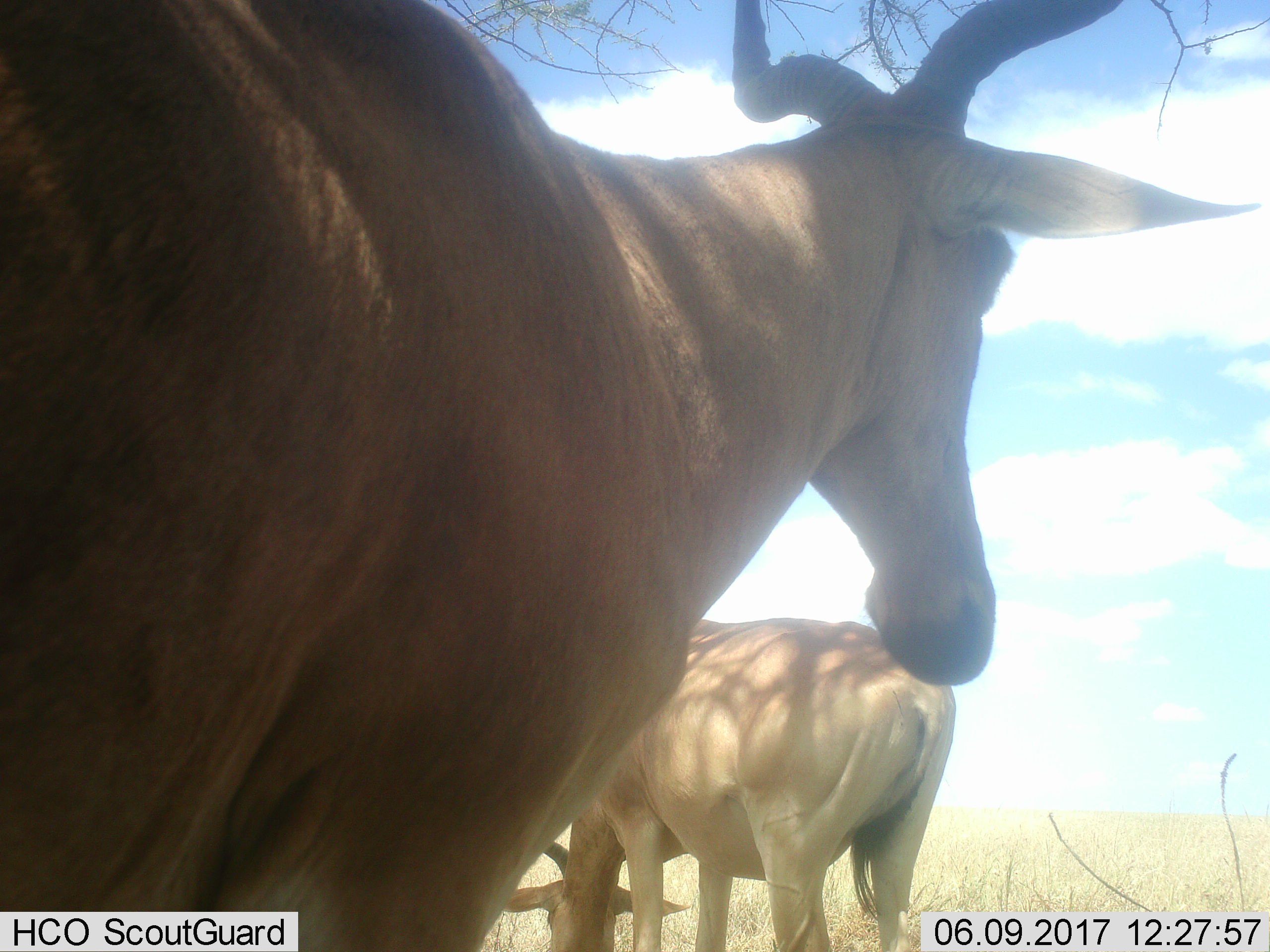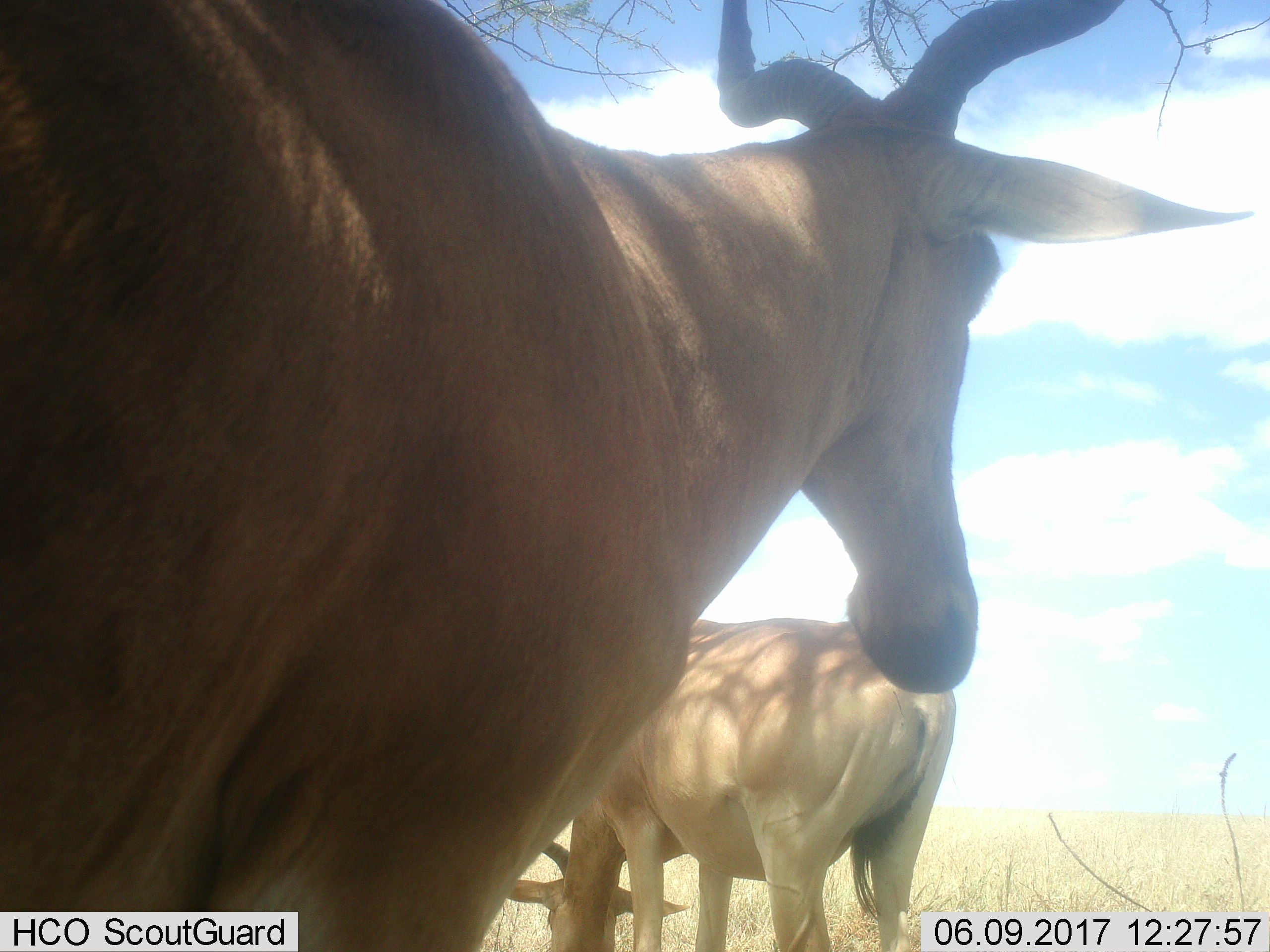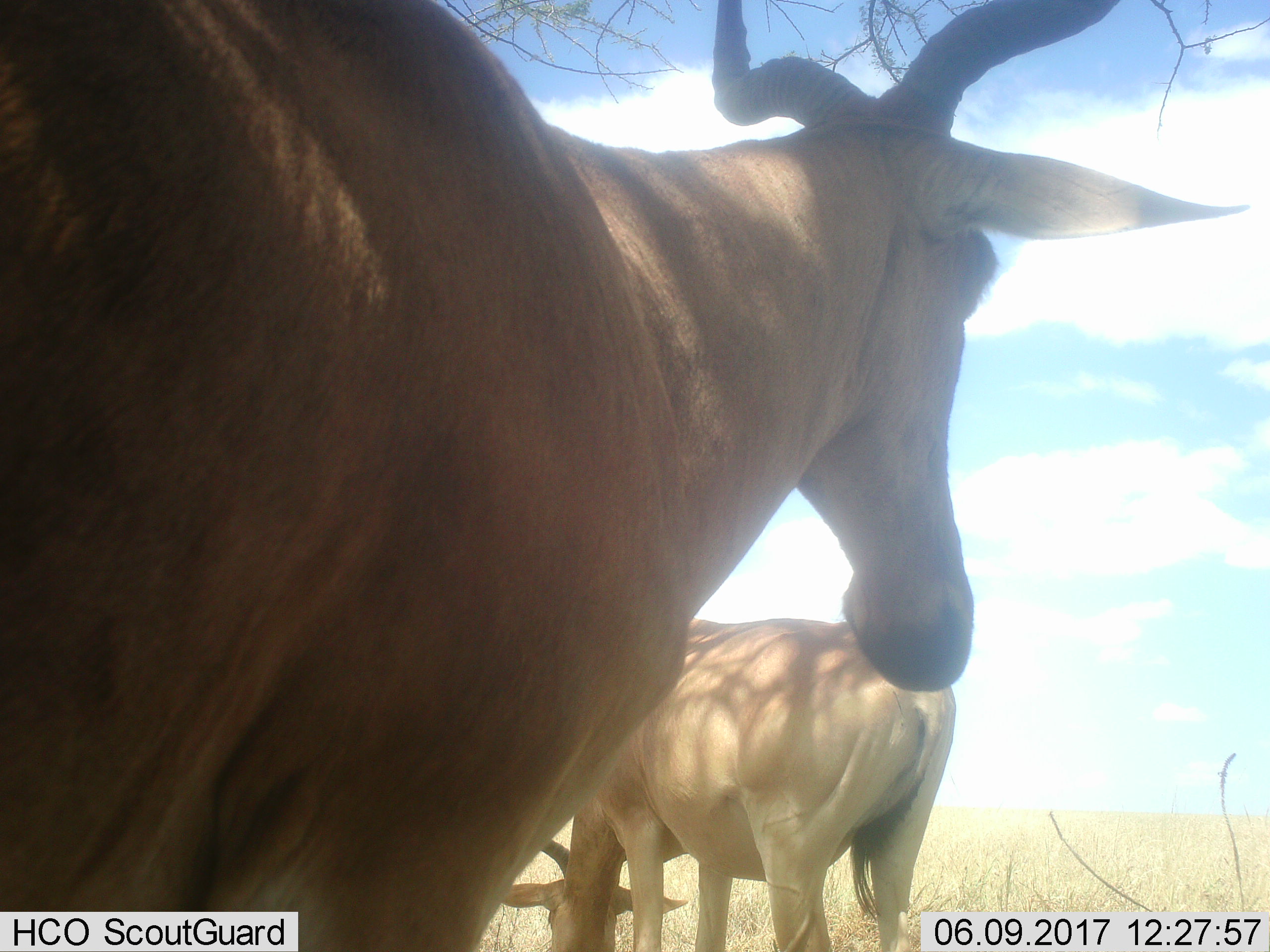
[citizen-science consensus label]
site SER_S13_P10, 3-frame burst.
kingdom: Animalia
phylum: Chordata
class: Mammalia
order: Artiodactyla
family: Bovidae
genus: Alcelaphus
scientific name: Alcelaphus buselaphus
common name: hartebeest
Hartebeest (Alcelaphus buselaphus), count 2. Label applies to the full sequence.